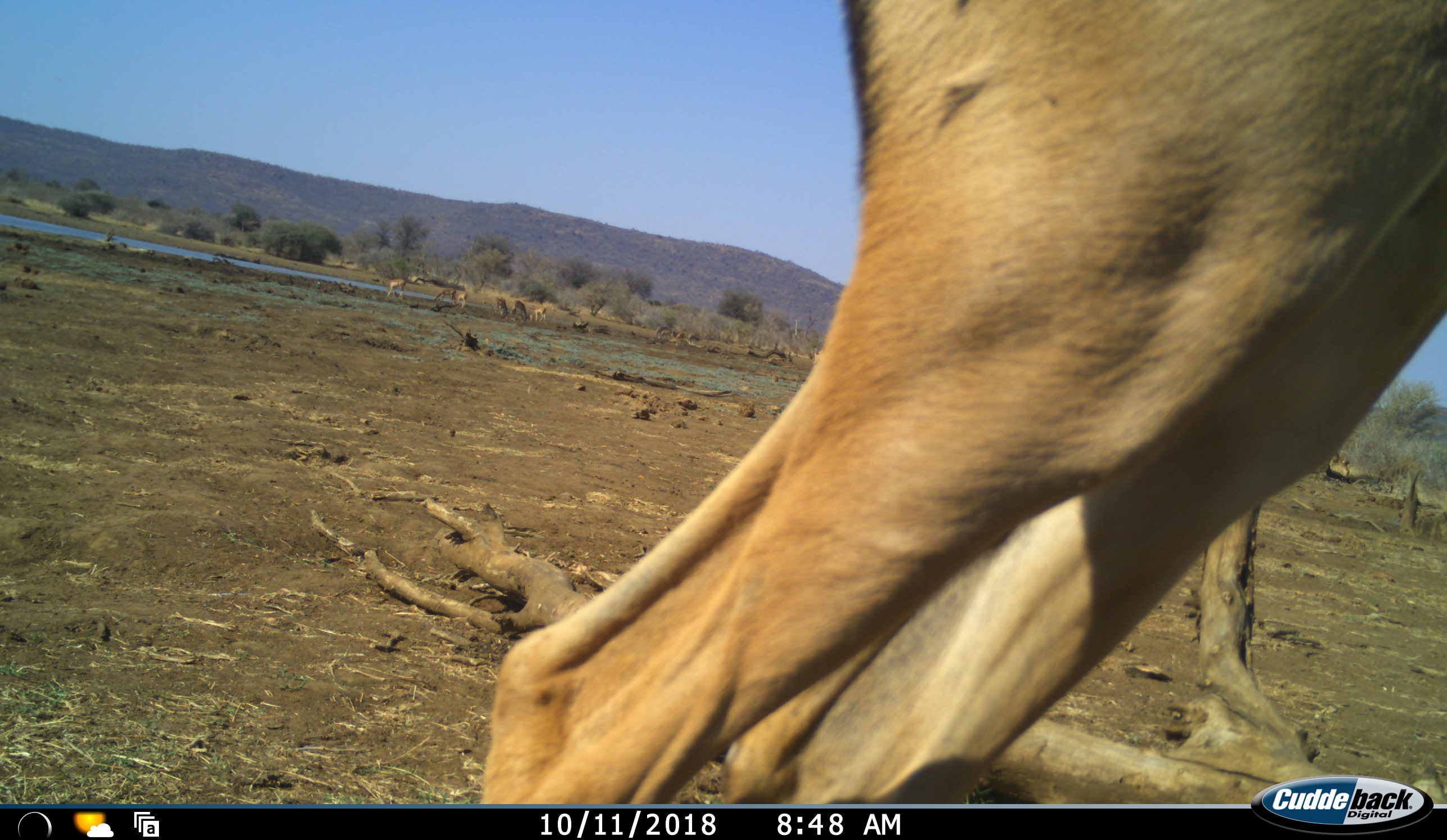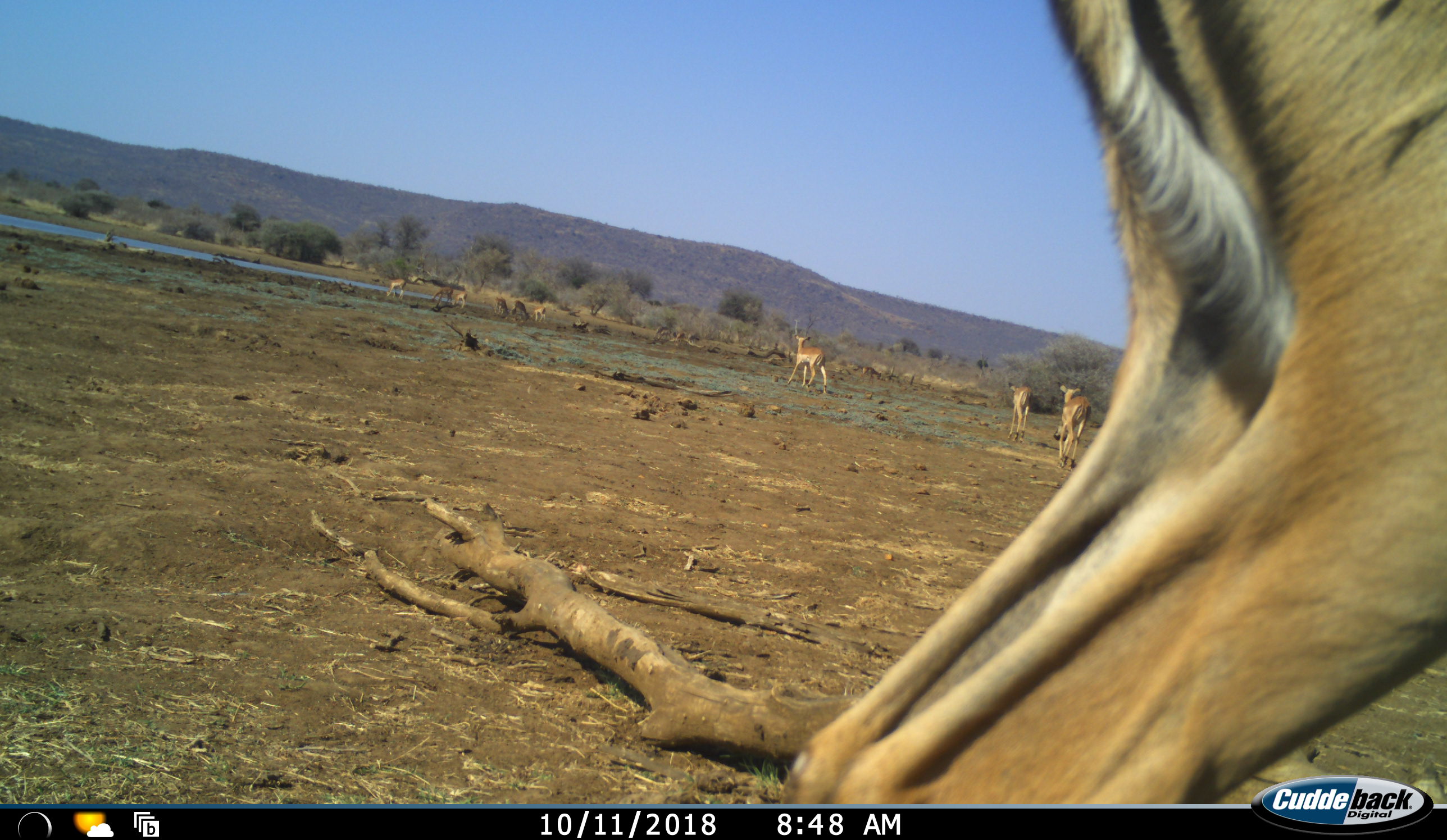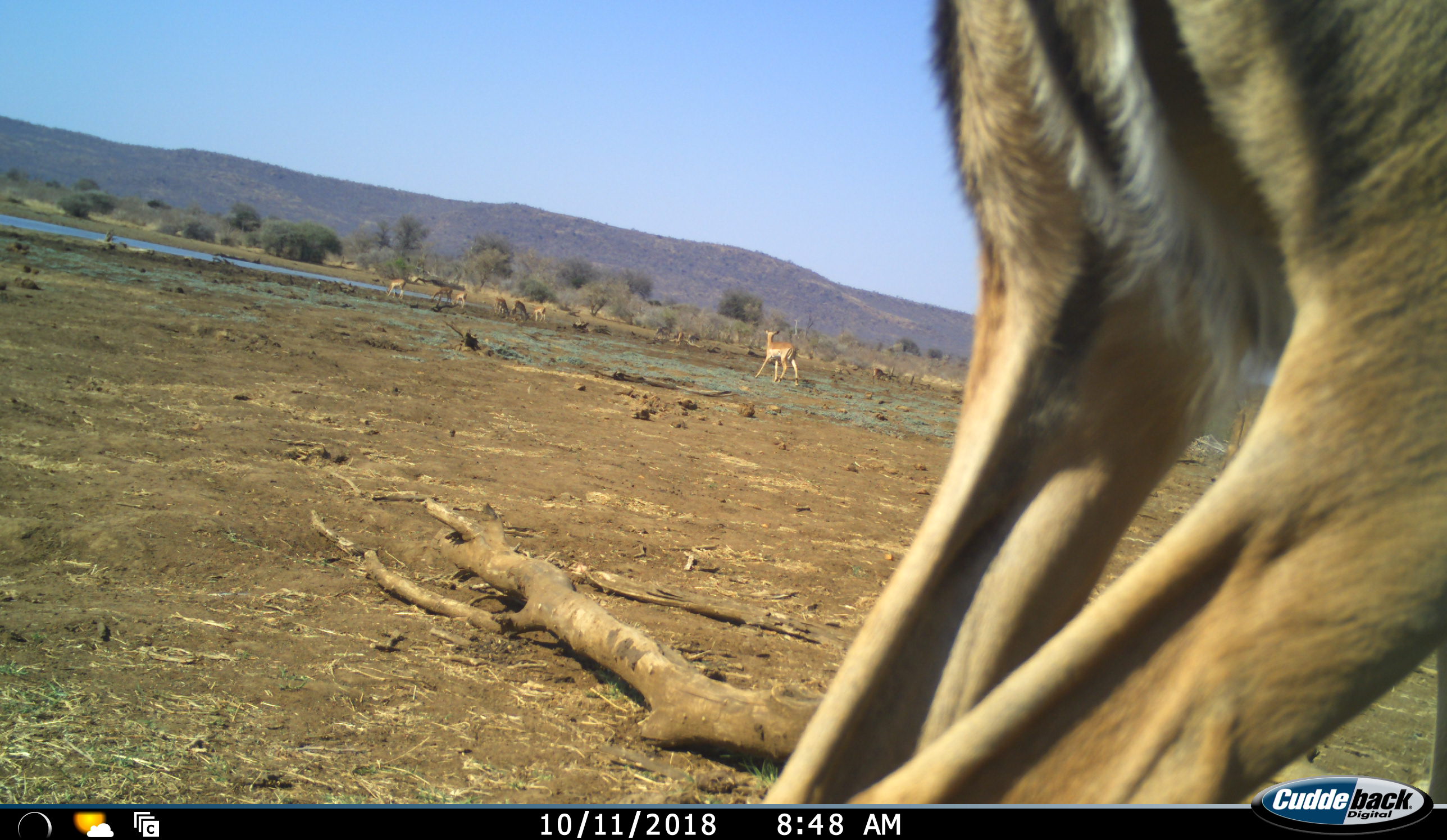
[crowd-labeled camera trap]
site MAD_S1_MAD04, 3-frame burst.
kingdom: Animalia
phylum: Chordata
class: Mammalia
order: Artiodactyla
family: Bovidae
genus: Aepyceros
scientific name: Aepyceros melampus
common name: impala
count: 10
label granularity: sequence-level